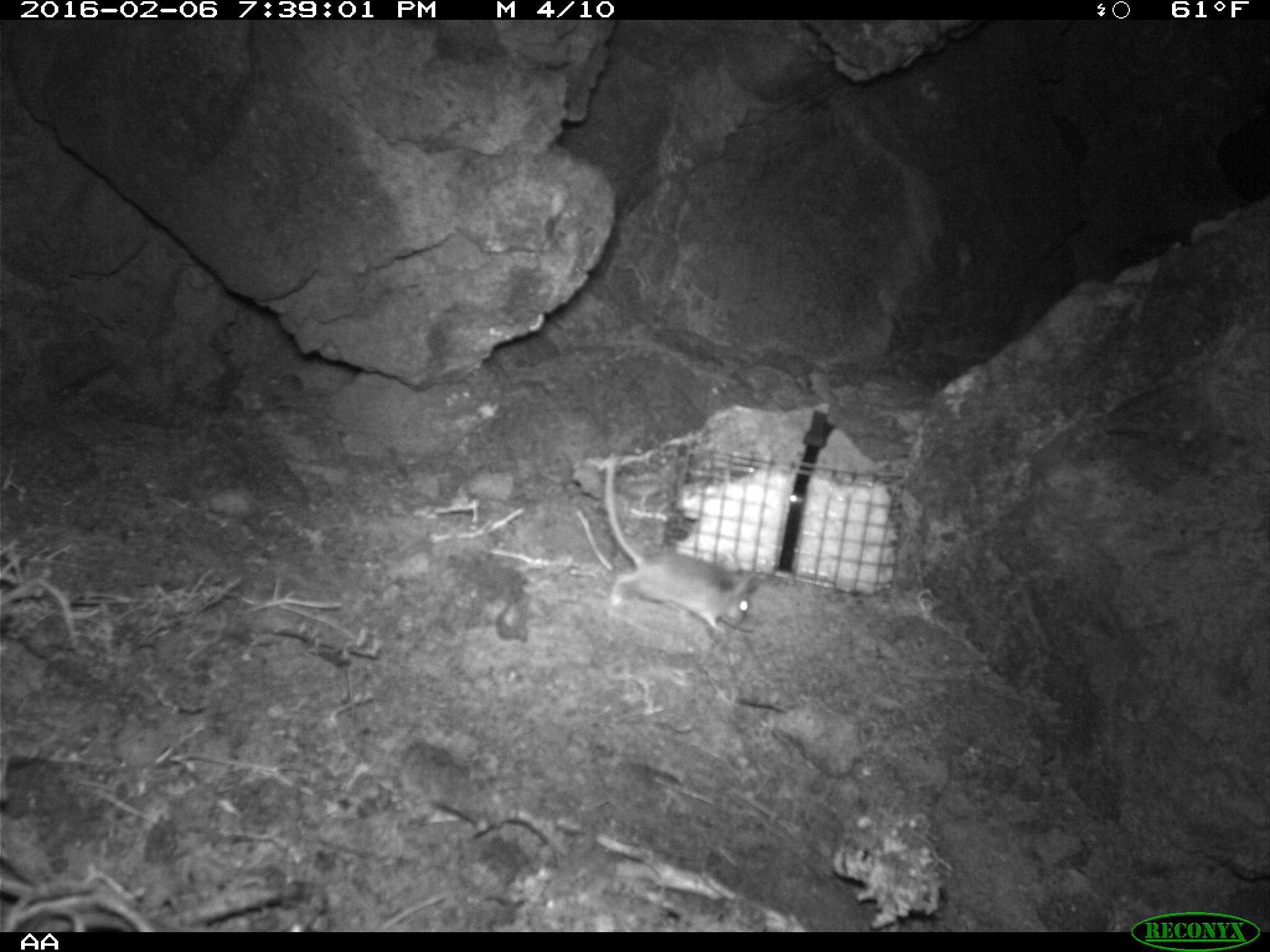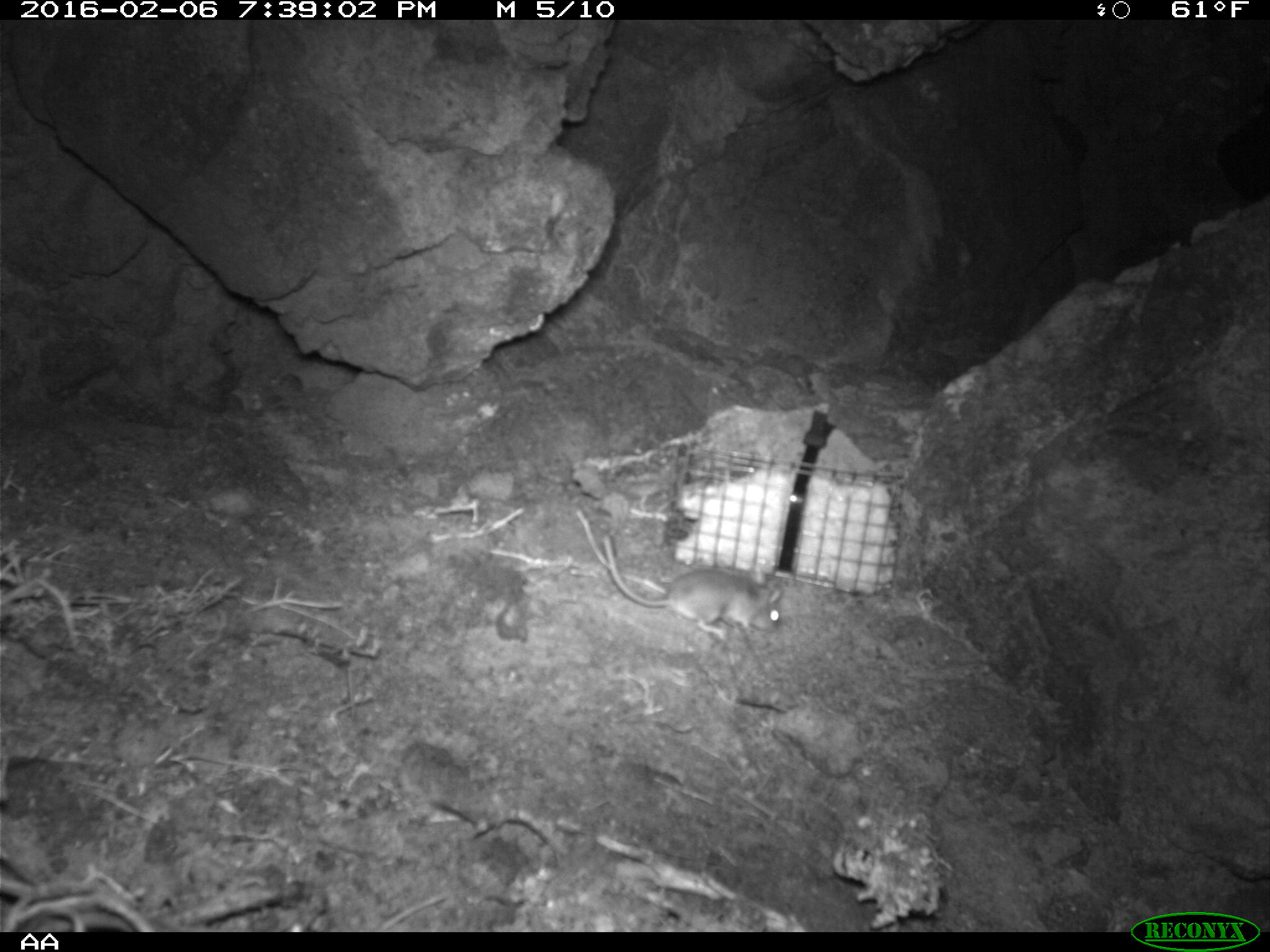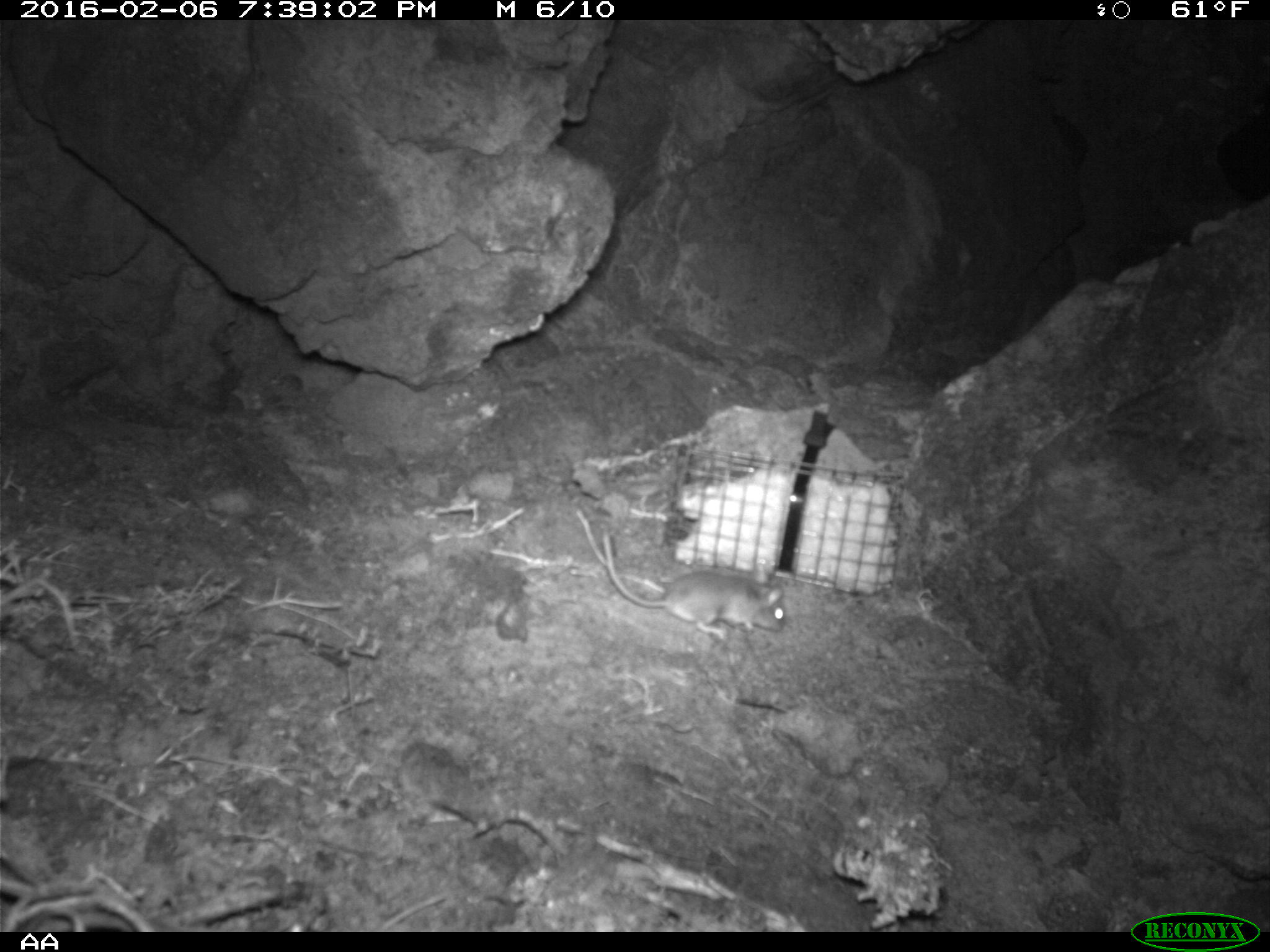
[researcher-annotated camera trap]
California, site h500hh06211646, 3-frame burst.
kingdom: Animalia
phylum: Chordata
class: Mammalia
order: Rodentia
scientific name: Rodentia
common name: rodent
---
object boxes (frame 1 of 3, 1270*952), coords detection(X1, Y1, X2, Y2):
rodent: detection(603, 449, 757, 642)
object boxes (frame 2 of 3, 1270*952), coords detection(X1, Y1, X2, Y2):
rodent: detection(602, 534, 783, 637)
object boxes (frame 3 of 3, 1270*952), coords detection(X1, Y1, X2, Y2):
rodent: detection(602, 531, 785, 640)